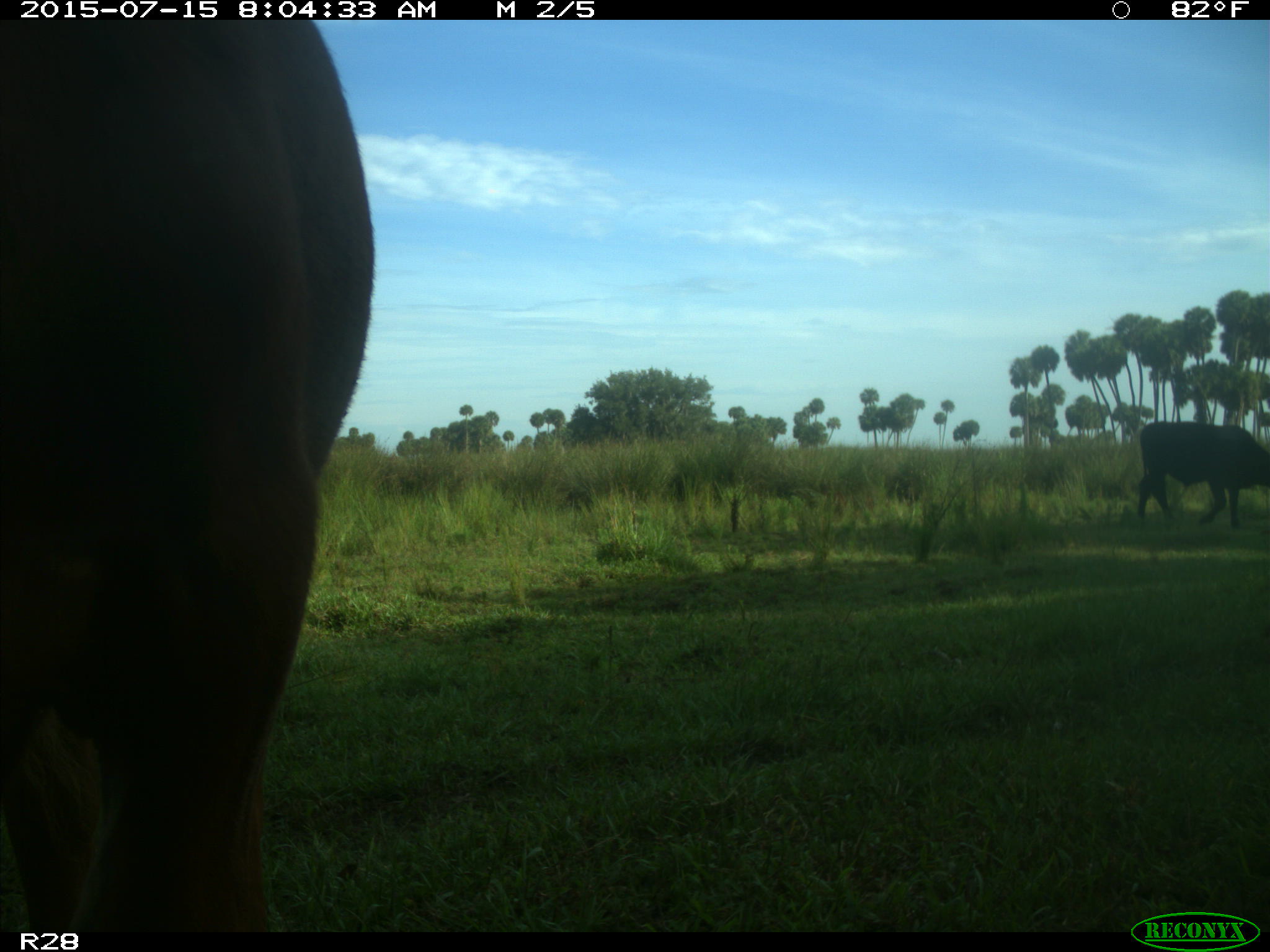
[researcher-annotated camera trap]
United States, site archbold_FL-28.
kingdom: Animalia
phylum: Chordata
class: Mammalia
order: Artiodactyla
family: Bovidae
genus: Bos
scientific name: Bos taurus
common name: domestic cow